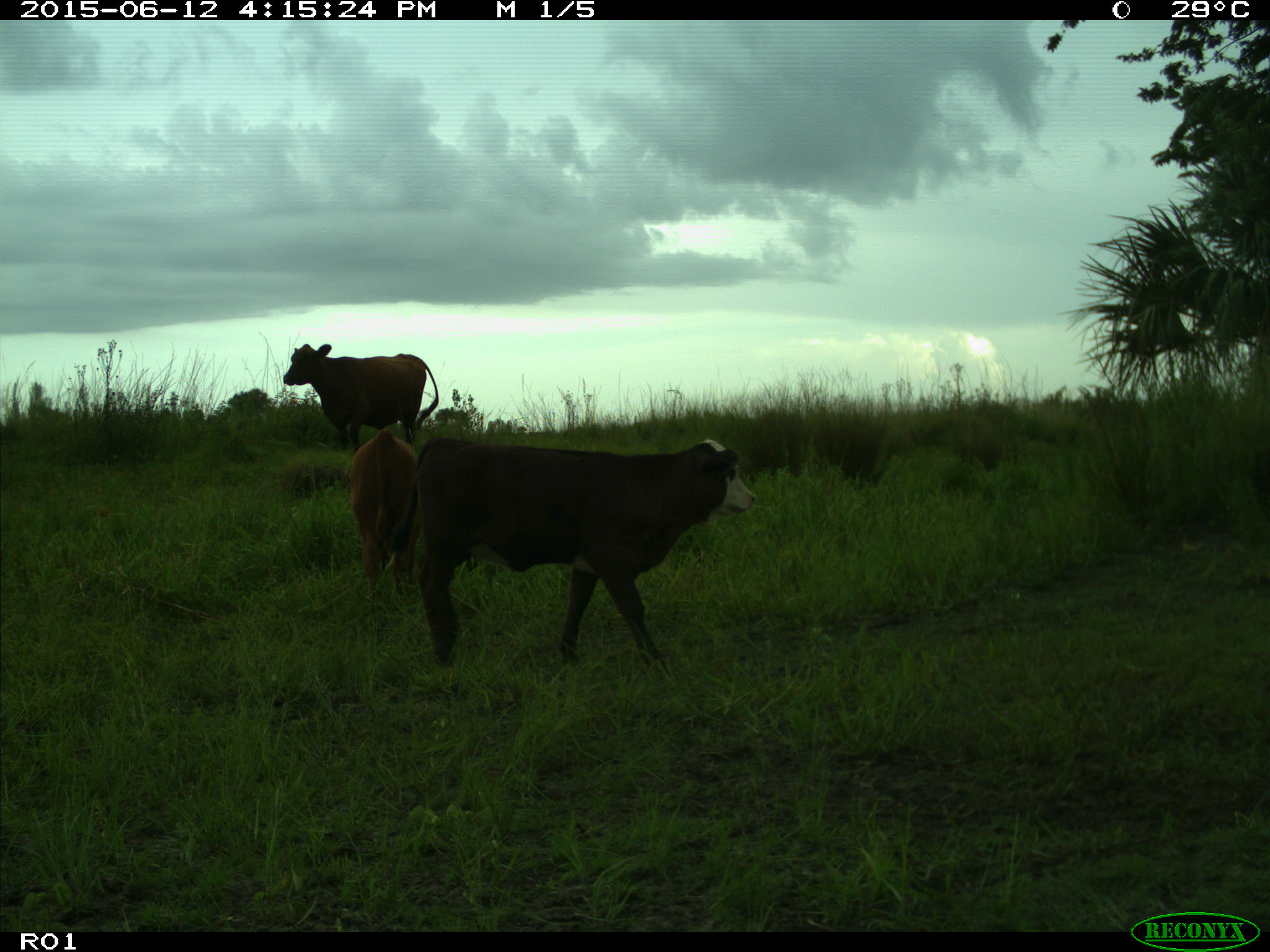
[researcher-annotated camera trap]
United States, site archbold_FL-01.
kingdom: Animalia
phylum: Chordata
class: Mammalia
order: Artiodactyla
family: Bovidae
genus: Bos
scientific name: Bos taurus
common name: domestic cow